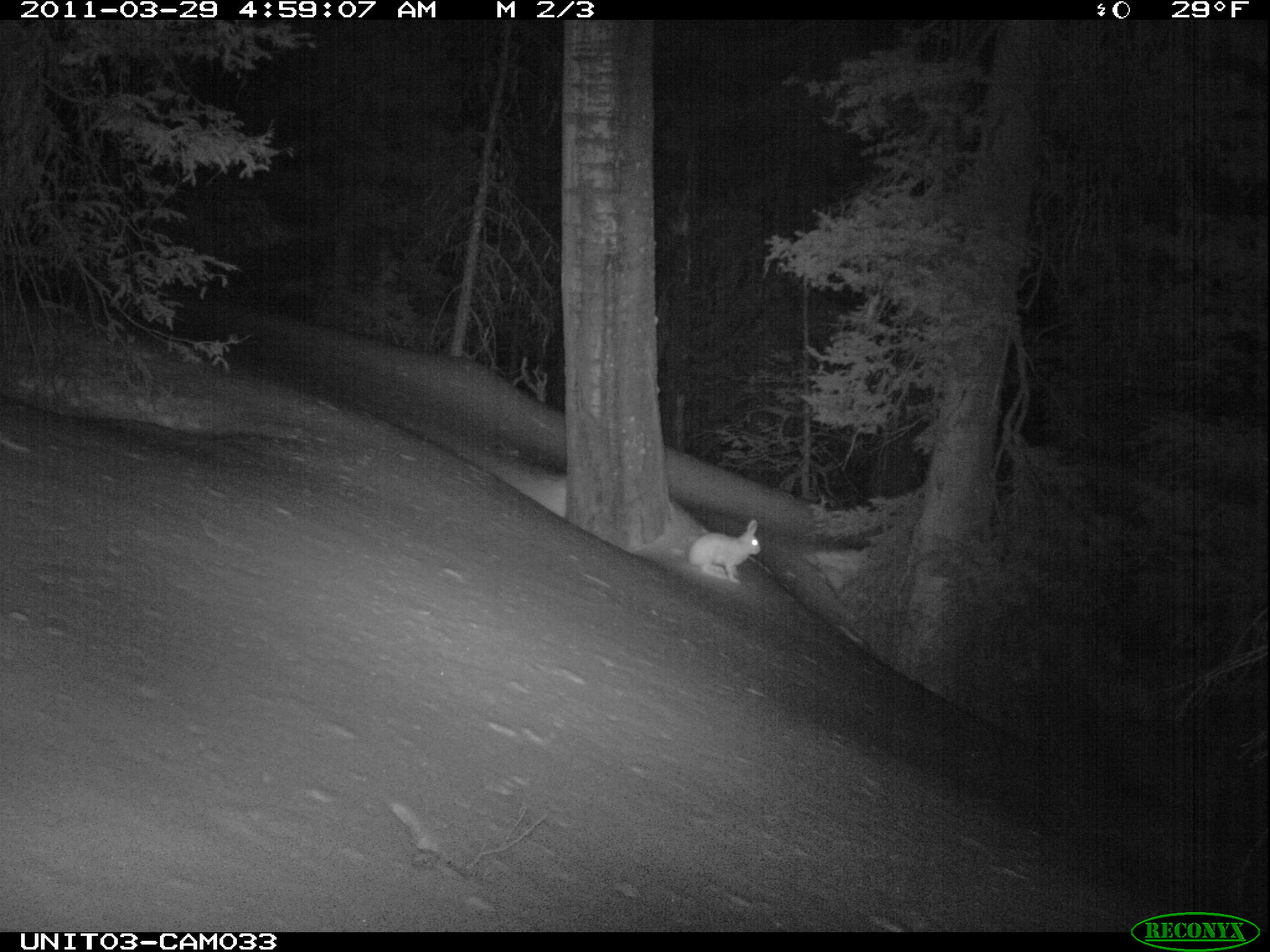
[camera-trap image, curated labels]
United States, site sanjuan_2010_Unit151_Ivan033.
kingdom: Animalia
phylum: Chordata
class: Mammalia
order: Lagomorpha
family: Leporidae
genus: Lepus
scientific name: Lepus americanus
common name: snowshoe hare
Lepus americanus (snowshoe hare).